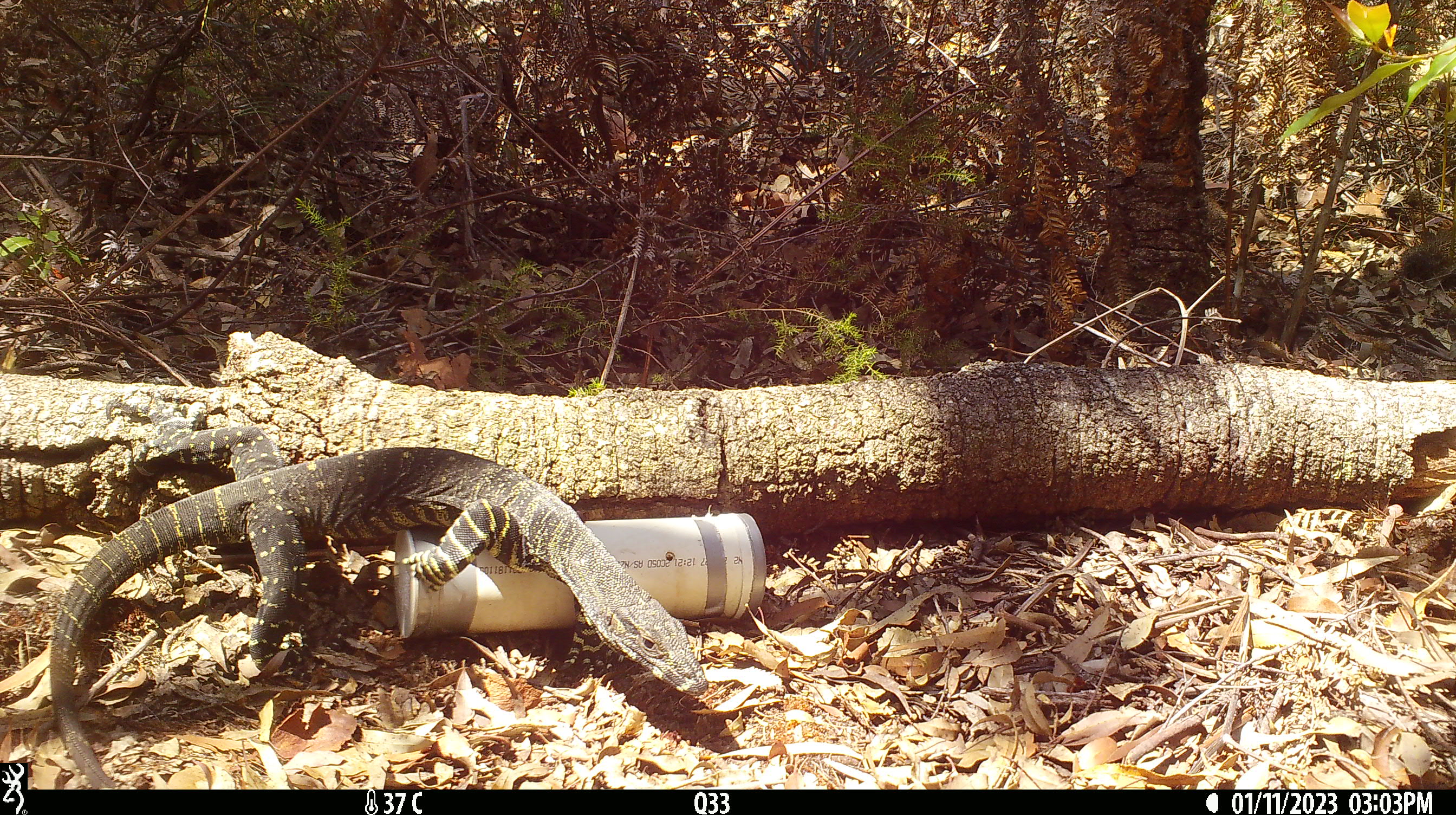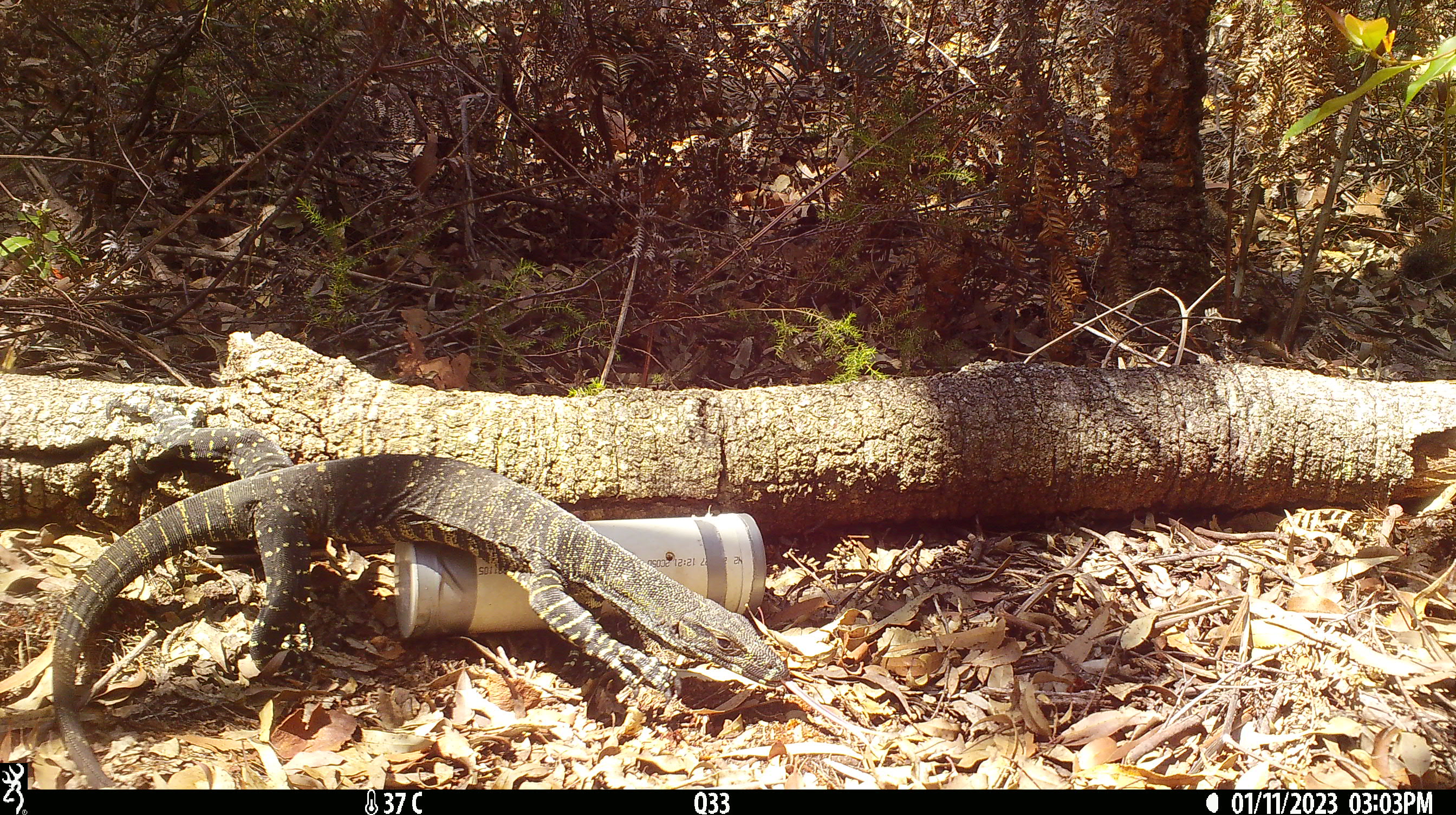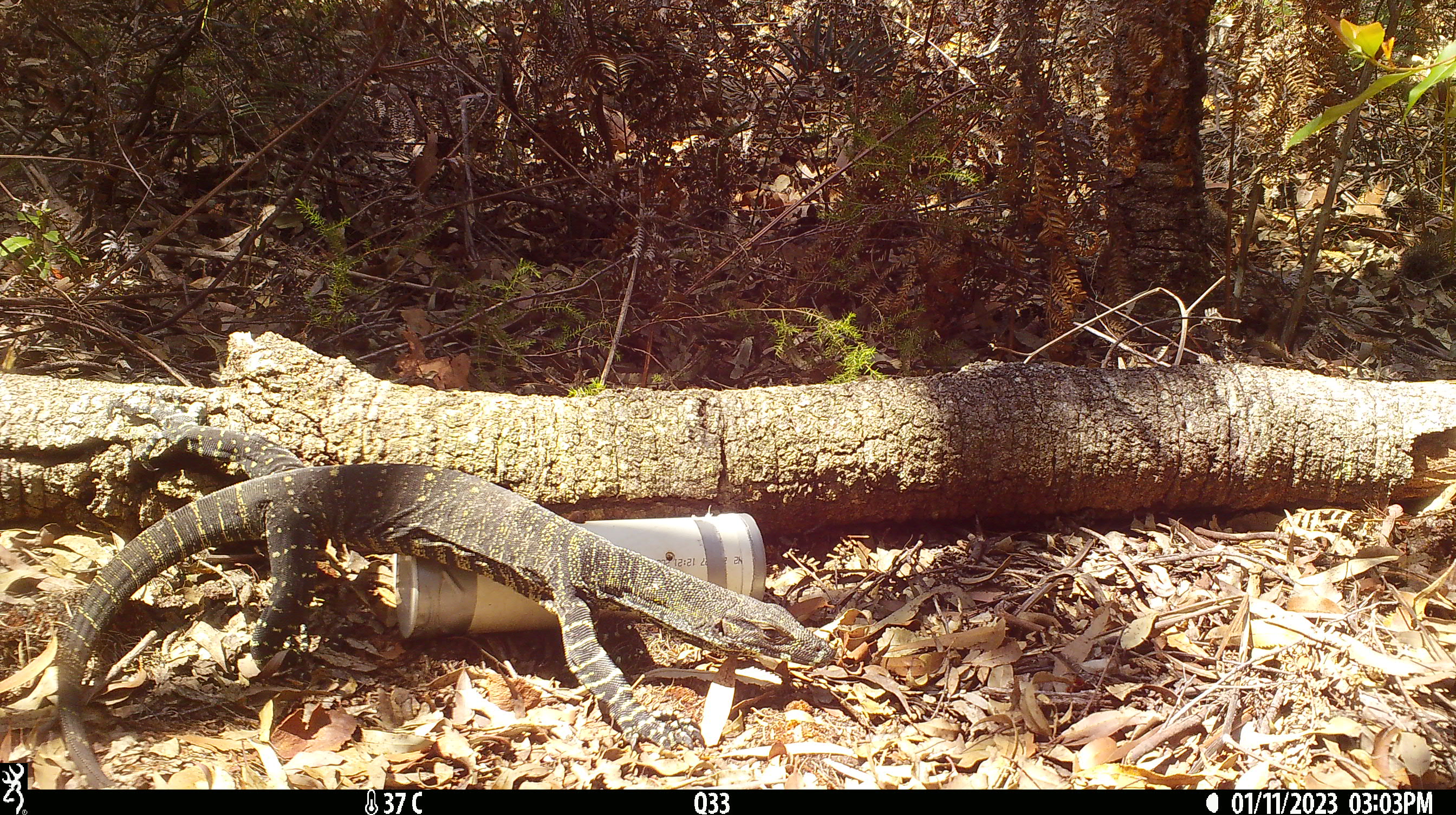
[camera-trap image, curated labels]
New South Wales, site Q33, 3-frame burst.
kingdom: Animalia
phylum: Chordata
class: Reptilia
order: Squamata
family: Varanidae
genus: Varanus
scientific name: Varanus varius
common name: lace monitor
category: goanna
Goanna (lace monitor) (Varanus varius).